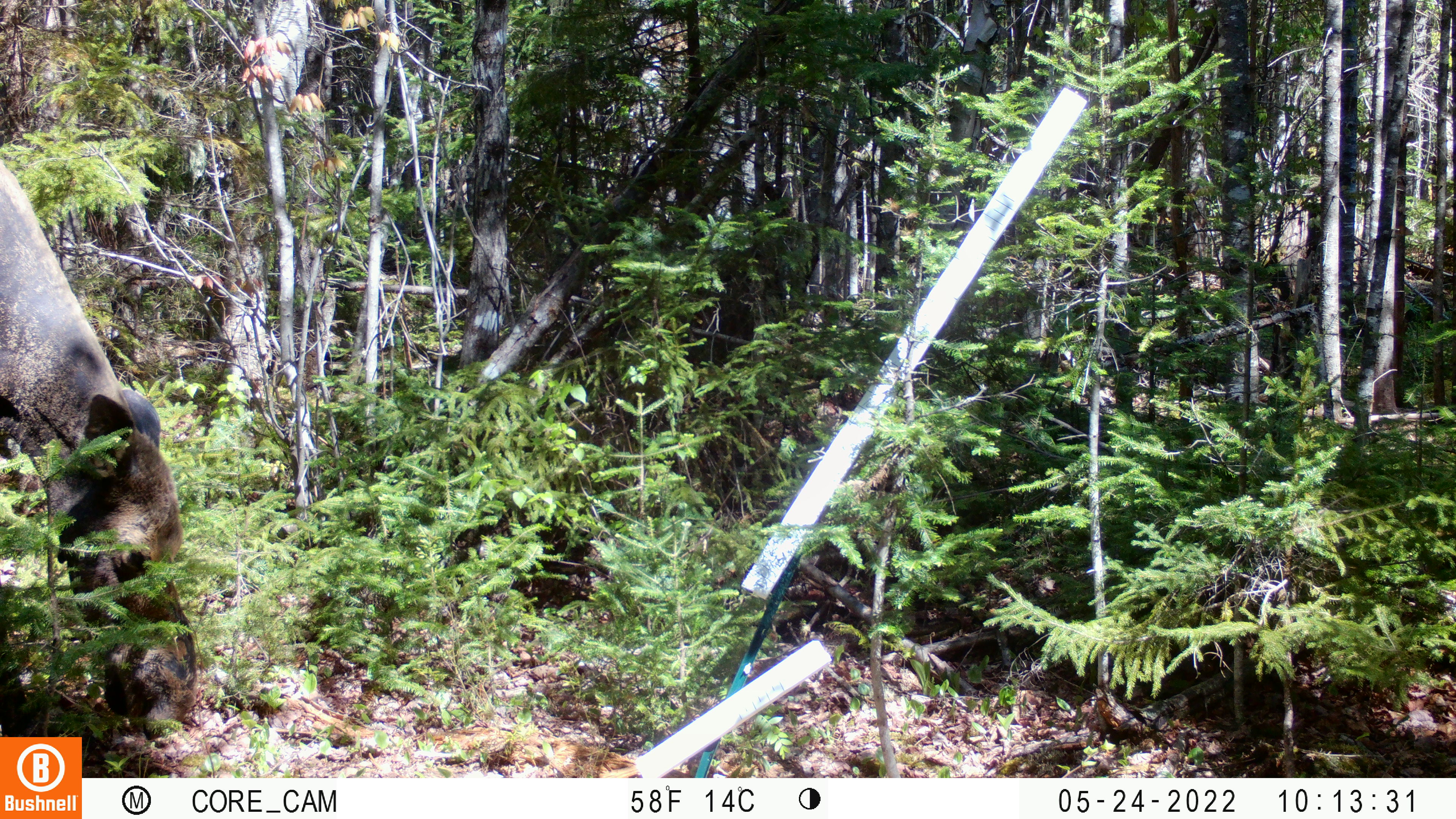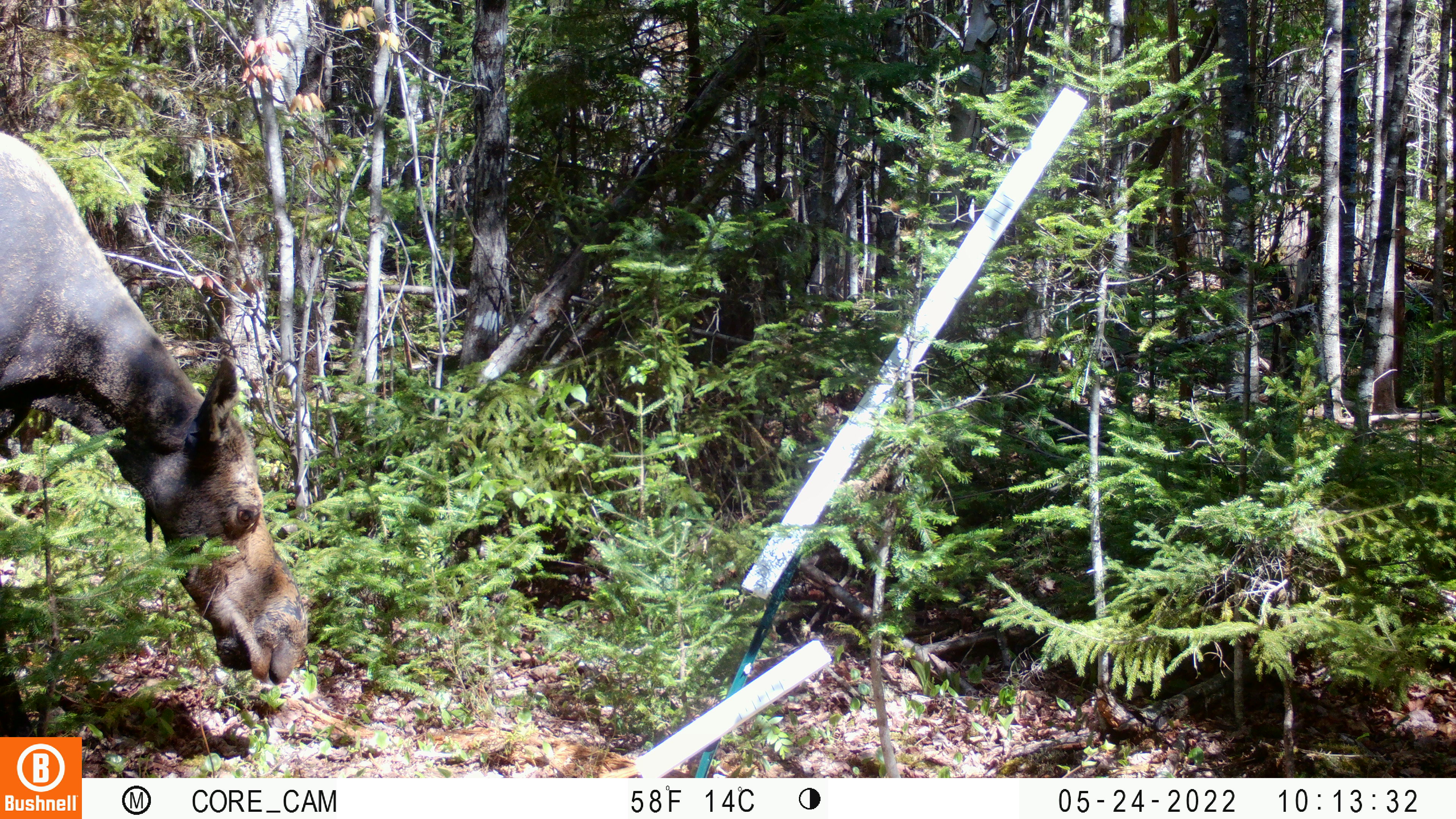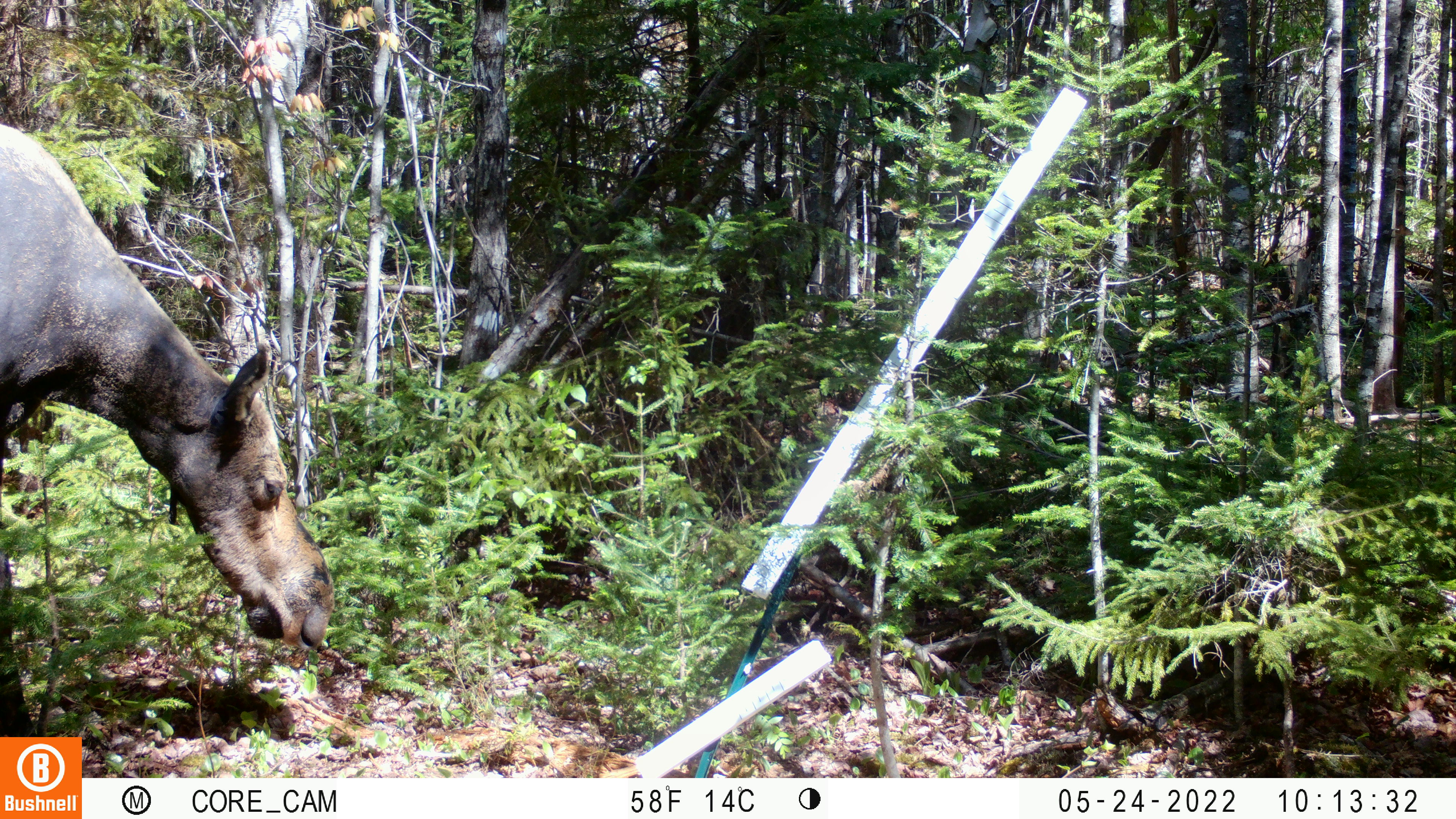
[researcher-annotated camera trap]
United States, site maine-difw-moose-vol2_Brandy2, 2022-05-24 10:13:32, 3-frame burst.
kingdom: Animalia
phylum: Chordata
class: Mammalia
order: Artiodactyla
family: Cervidae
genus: Alces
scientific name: Alces alces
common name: moose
Moose (Alces alces).